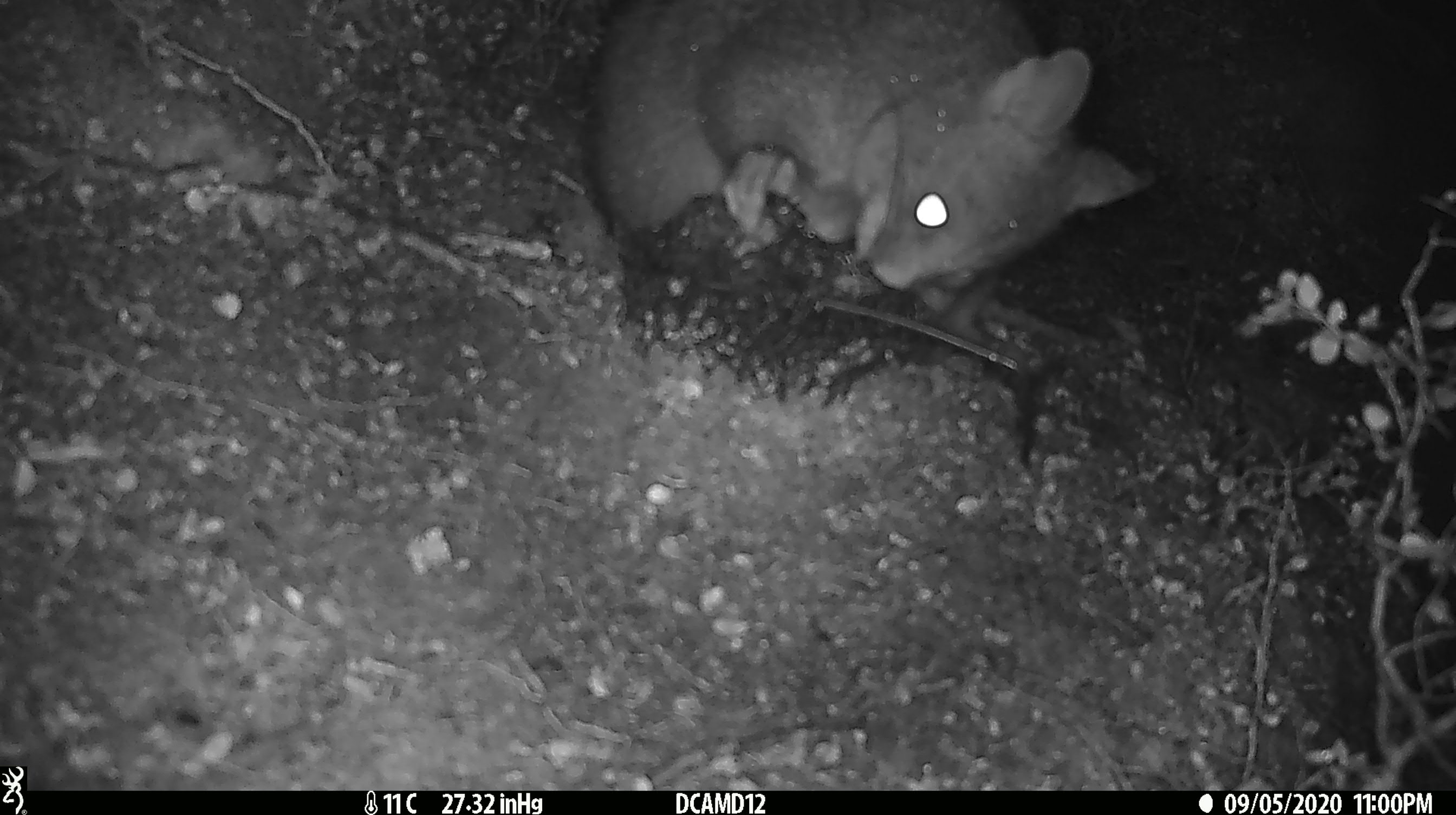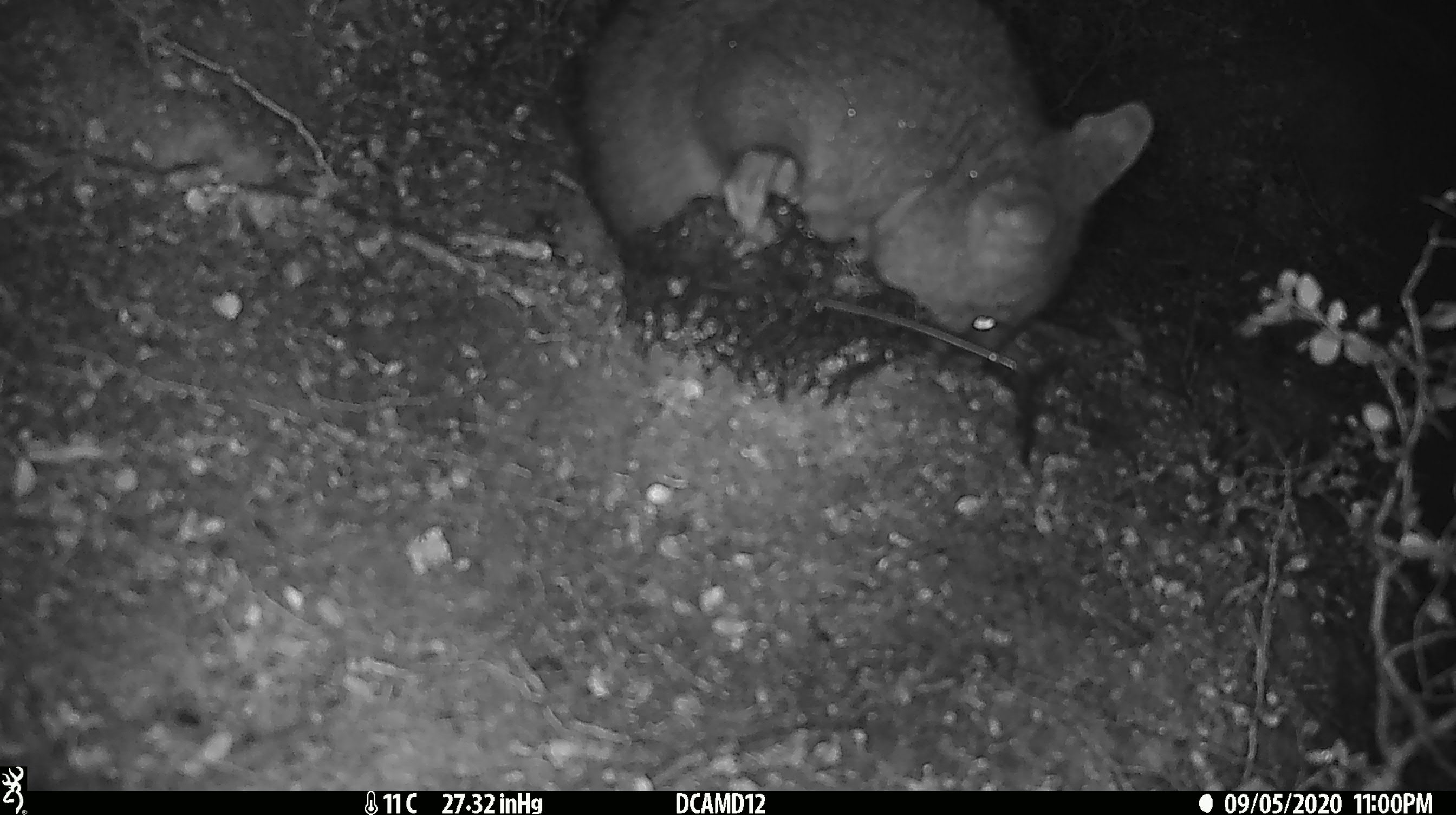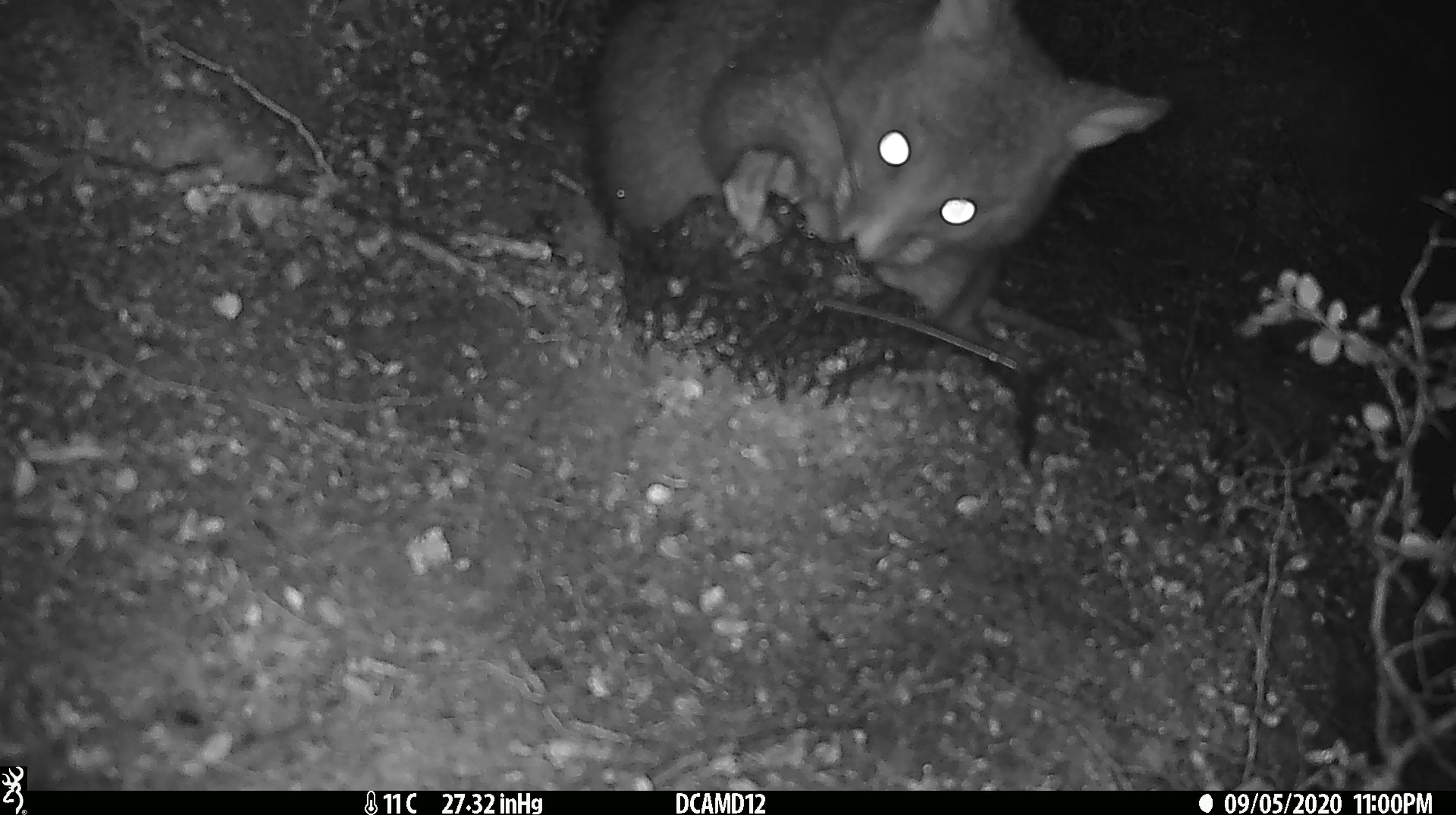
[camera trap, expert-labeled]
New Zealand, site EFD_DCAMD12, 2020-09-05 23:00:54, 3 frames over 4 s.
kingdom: Animalia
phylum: Chordata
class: Mammalia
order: Diprotodontia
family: Phalangeridae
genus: Trichosurus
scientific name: Trichosurus vulpecula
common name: common brushtail possum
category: possum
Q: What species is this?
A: Possum (common brushtail possum) (Trichosurus vulpecula).